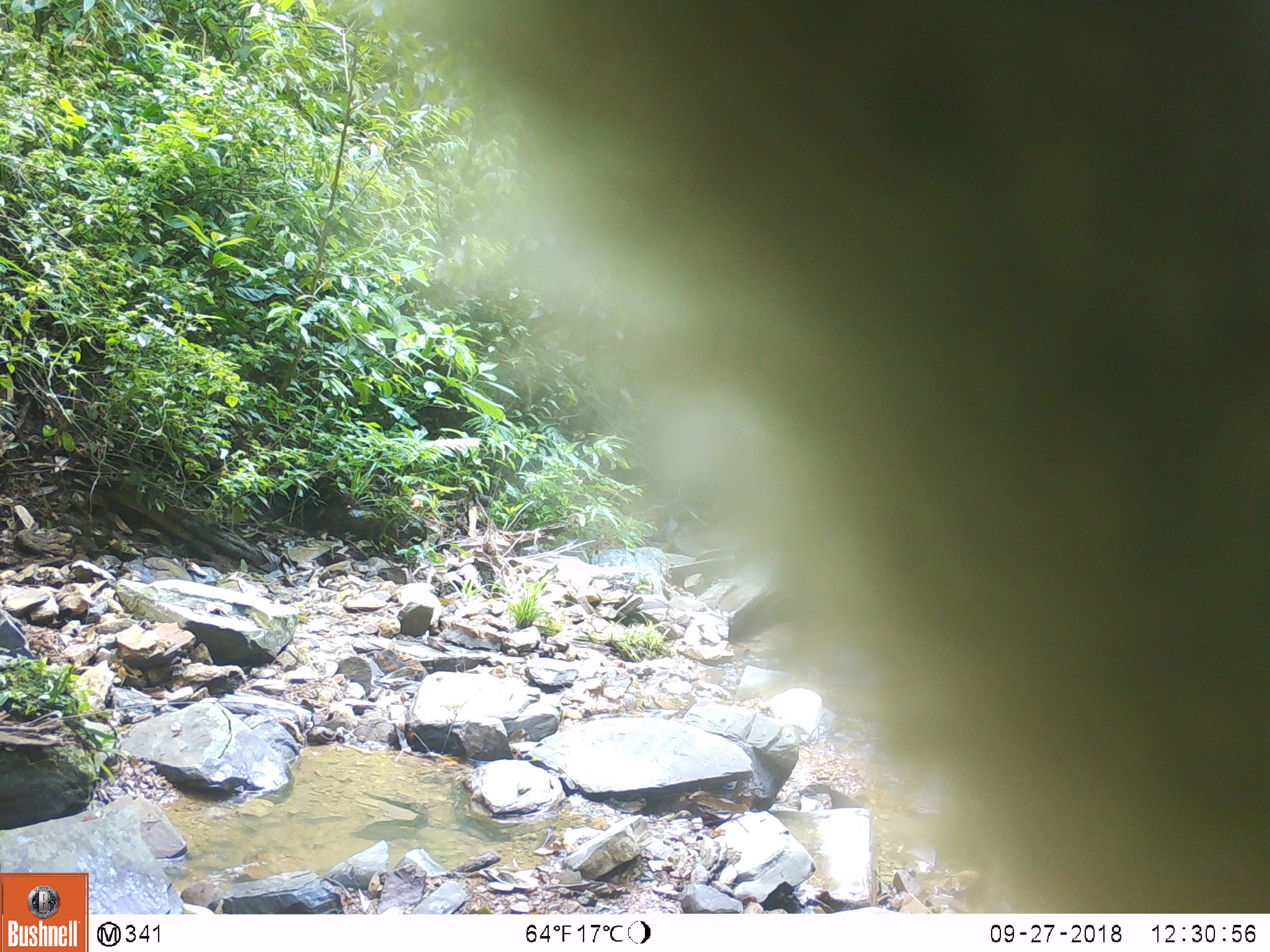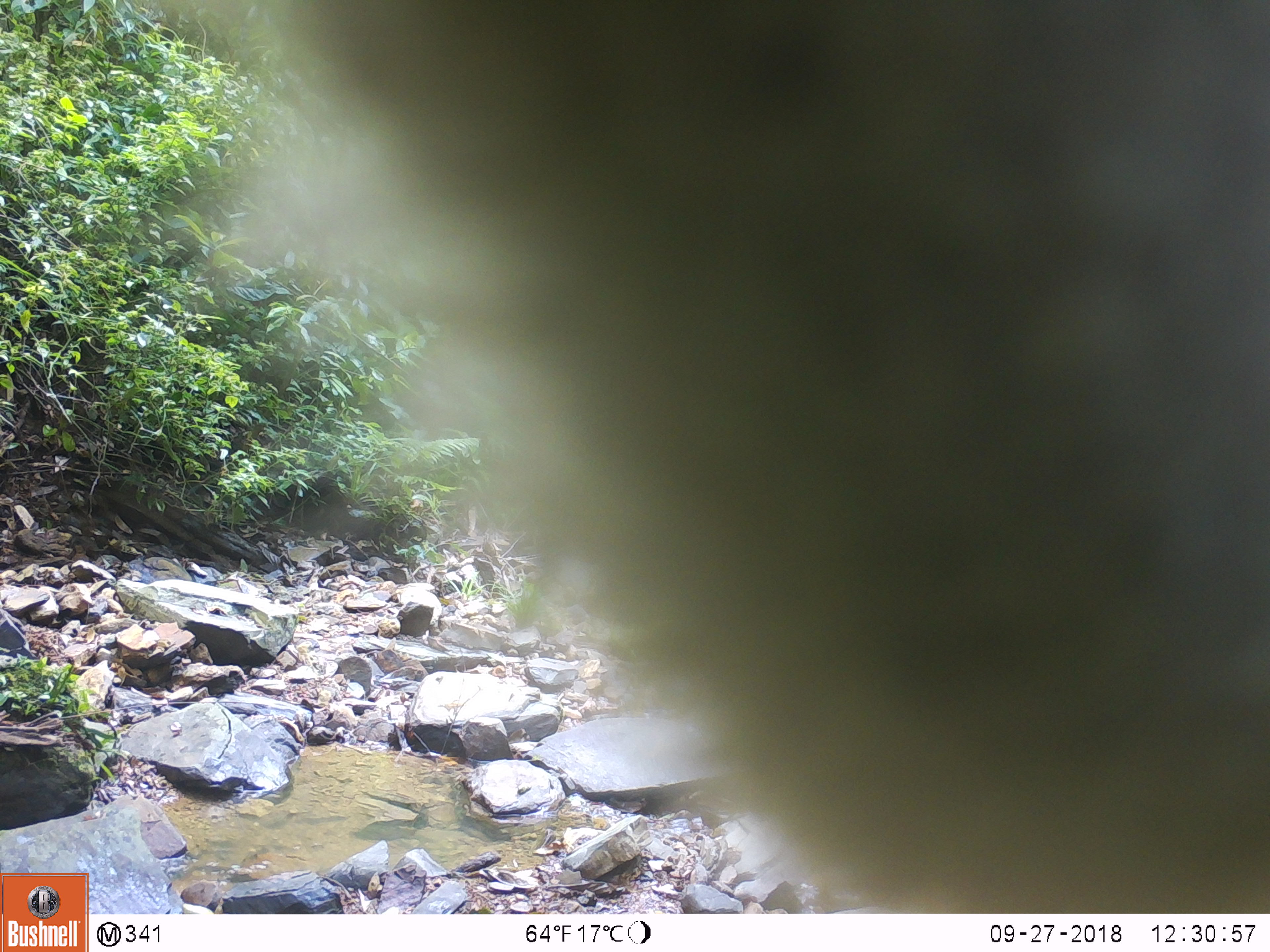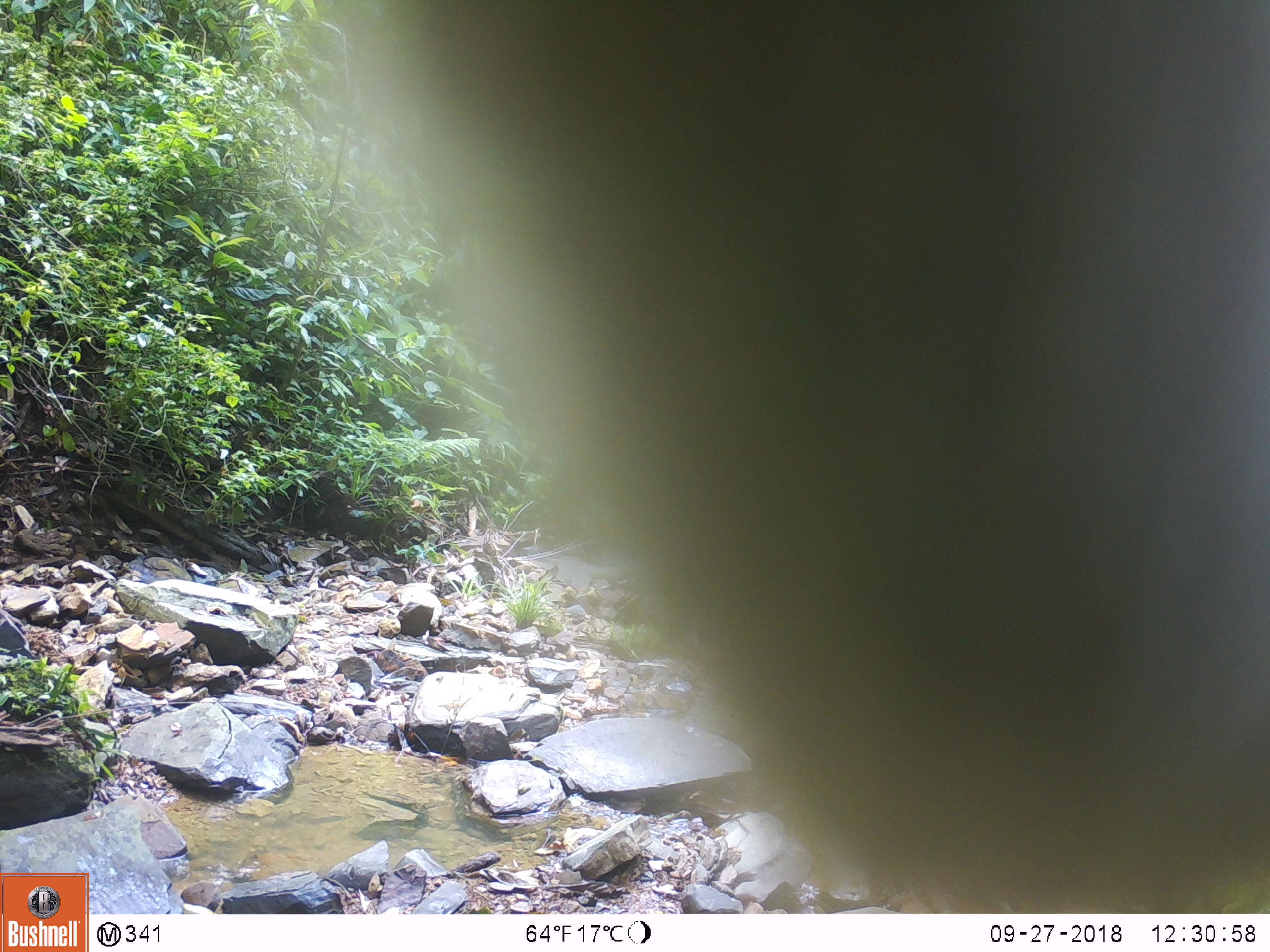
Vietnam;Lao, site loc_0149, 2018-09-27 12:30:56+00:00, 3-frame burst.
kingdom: Animalia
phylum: Chordata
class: Mammalia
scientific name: Mammalia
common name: mammal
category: unidentified mammal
Unidentified mammal (mammal) (Mammalia). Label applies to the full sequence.